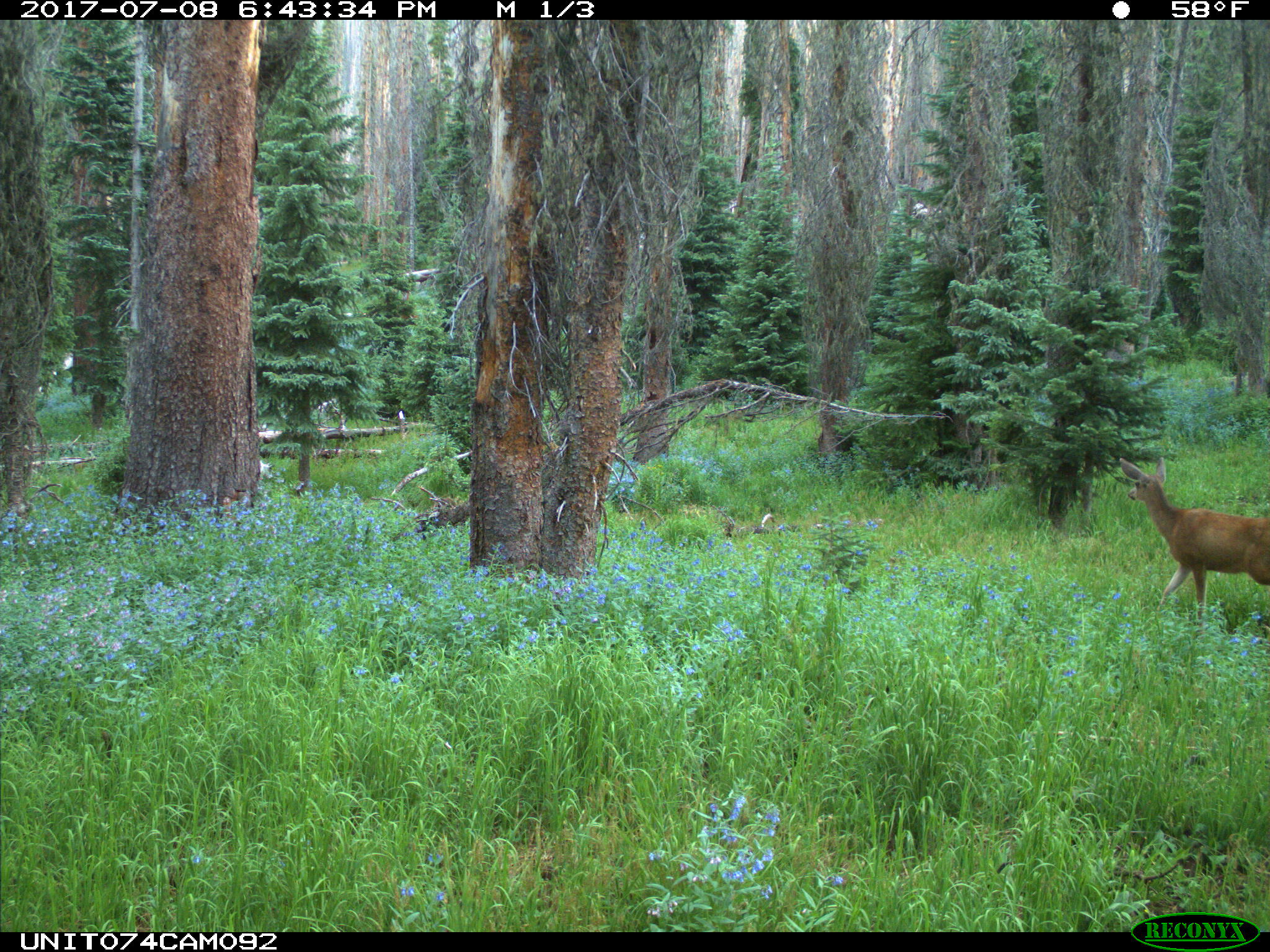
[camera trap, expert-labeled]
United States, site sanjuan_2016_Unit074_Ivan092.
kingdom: Animalia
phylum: Chordata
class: Mammalia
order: Artiodactyla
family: Cervidae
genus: Odocoileus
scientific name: Odocoileus hemionus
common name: mule deer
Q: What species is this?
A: Odocoileus hemionus (mule deer).